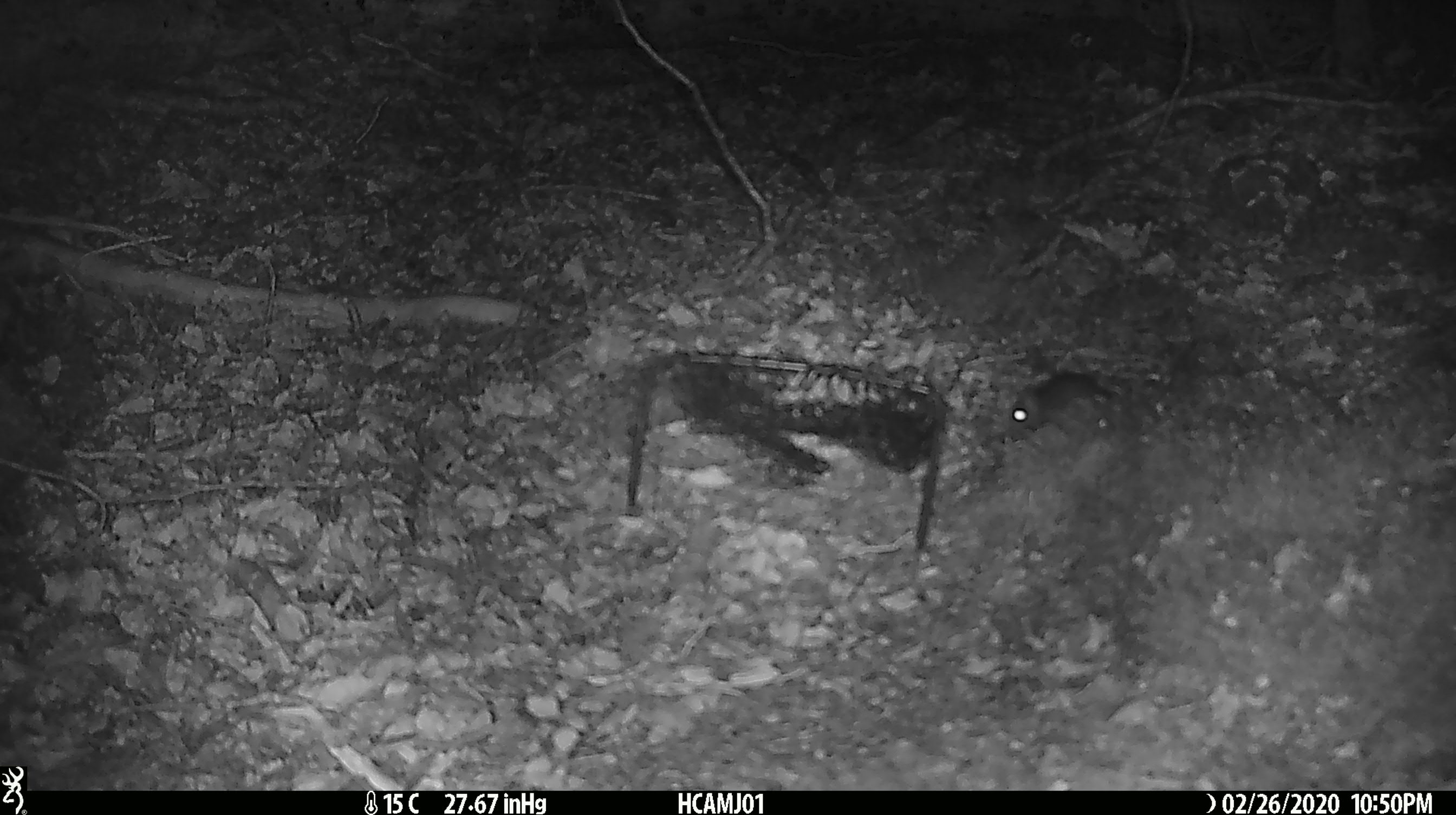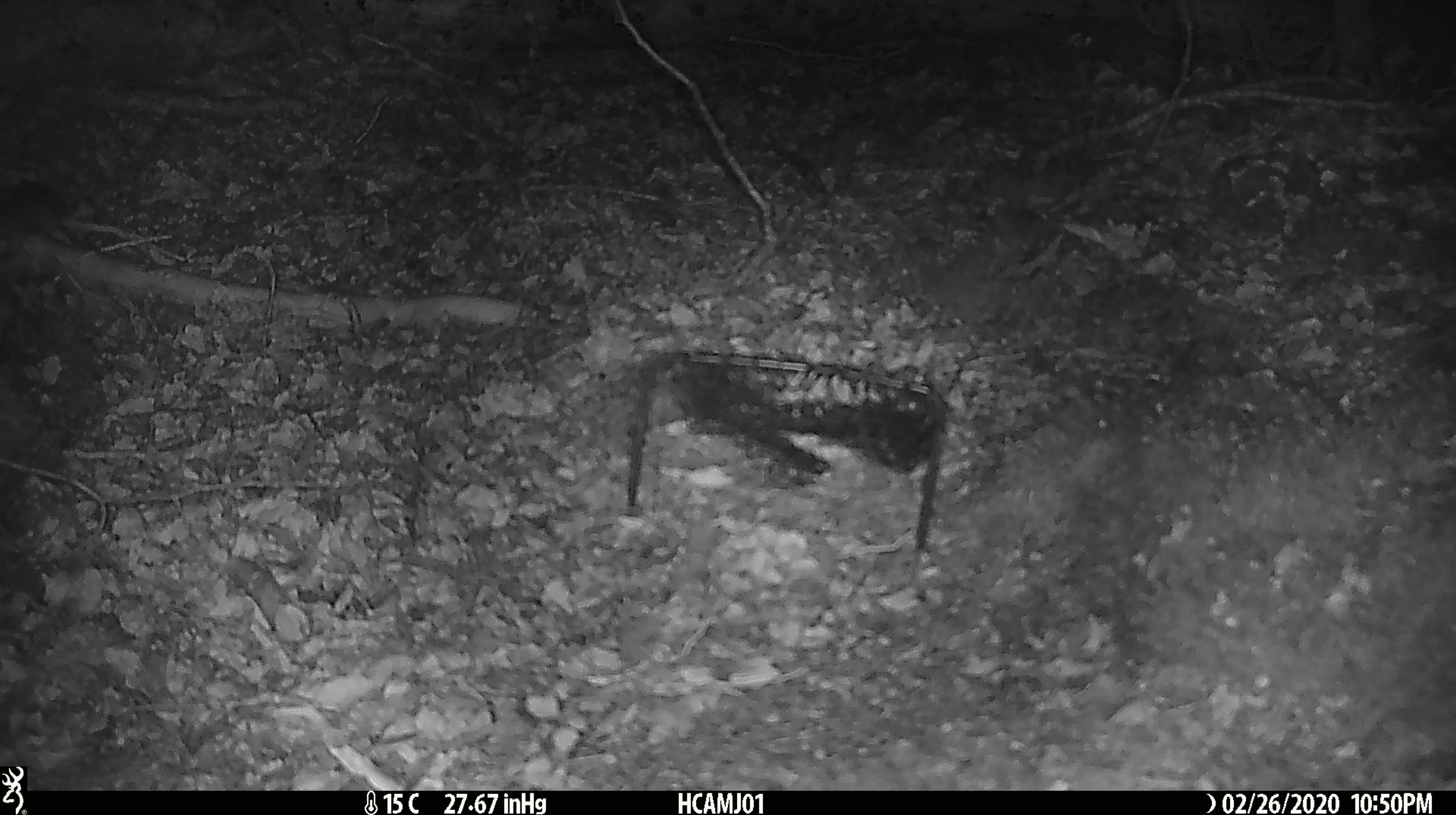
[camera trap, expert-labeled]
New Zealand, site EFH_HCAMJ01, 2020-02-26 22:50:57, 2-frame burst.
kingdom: Animalia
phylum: Chordata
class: Mammalia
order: Rodentia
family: Muridae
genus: Mus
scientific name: Mus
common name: mouse